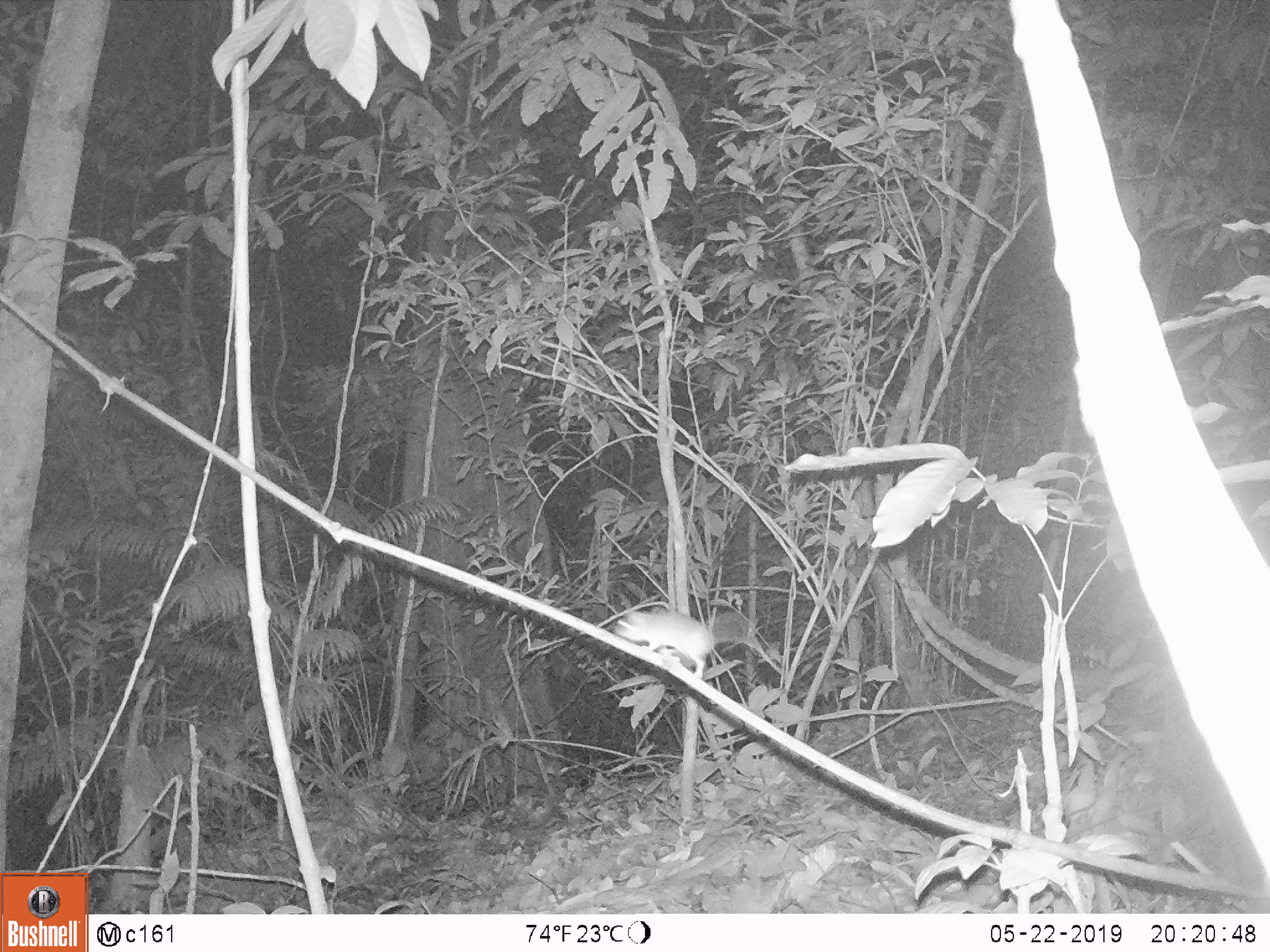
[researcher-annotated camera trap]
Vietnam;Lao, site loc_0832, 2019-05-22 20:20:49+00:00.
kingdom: Animalia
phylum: Chordata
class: Mammalia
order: Rodentia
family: Muridae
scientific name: Muridae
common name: old-world mice and rats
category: unidentified murid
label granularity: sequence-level